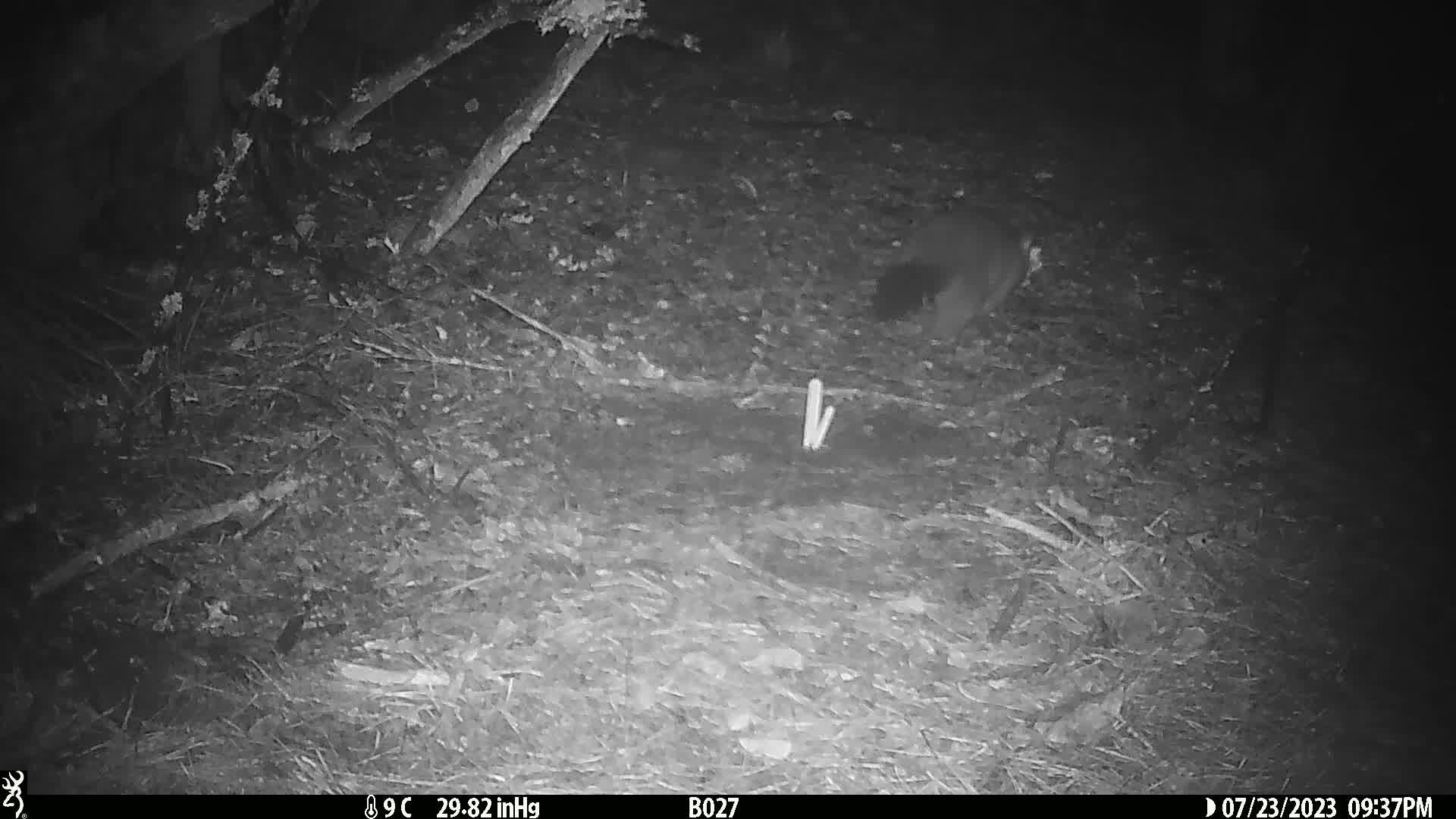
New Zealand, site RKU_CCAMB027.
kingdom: Animalia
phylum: Chordata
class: Mammalia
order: Diprotodontia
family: Phalangeridae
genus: Trichosurus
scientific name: Trichosurus vulpecula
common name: common brushtail possum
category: possum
Possum (common brushtail possum) (Trichosurus vulpecula).